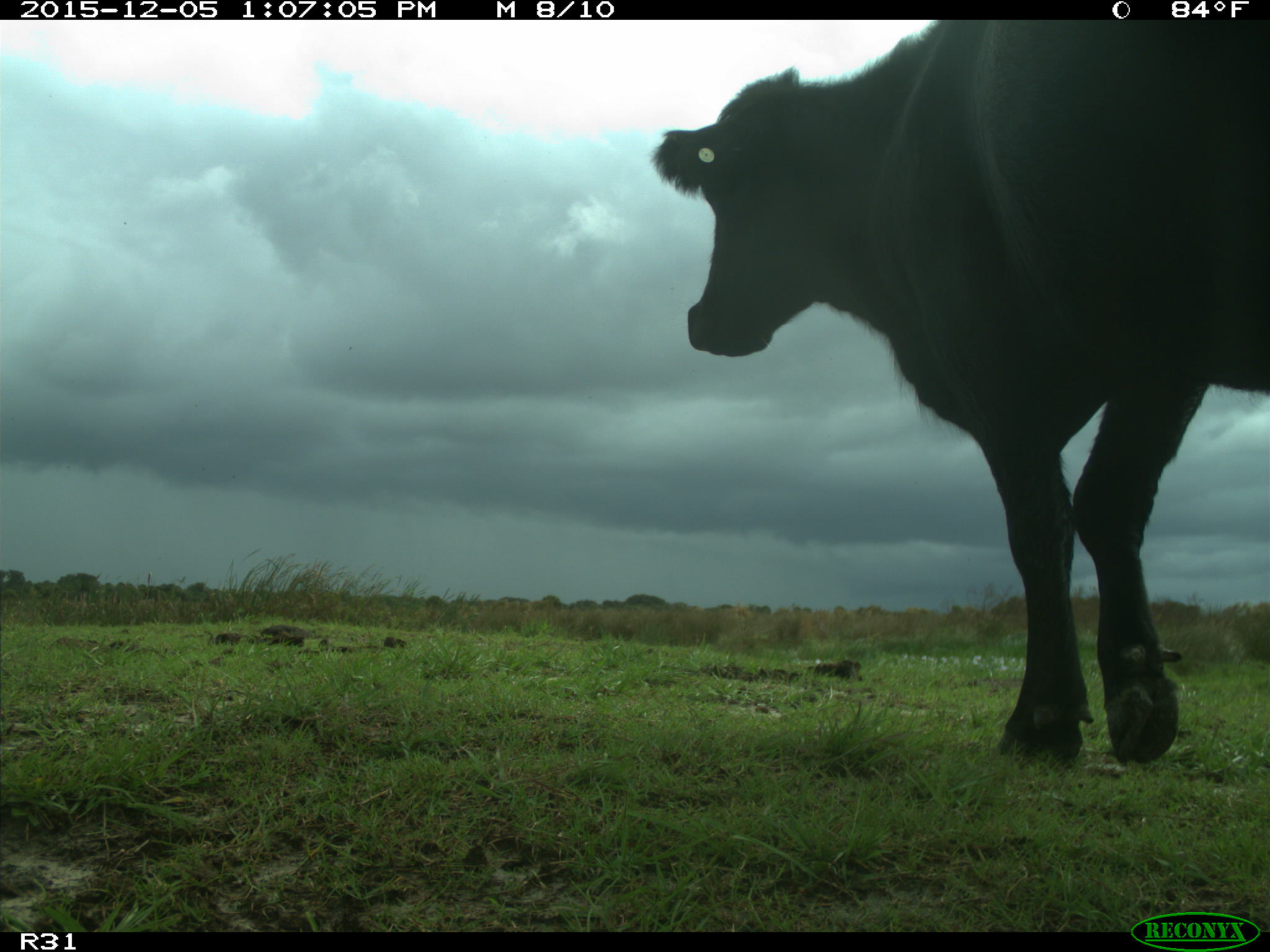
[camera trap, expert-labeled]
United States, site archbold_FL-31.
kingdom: Animalia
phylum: Chordata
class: Mammalia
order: Artiodactyla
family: Bovidae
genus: Bos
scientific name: Bos taurus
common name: domestic cow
Bos taurus (domestic cow).